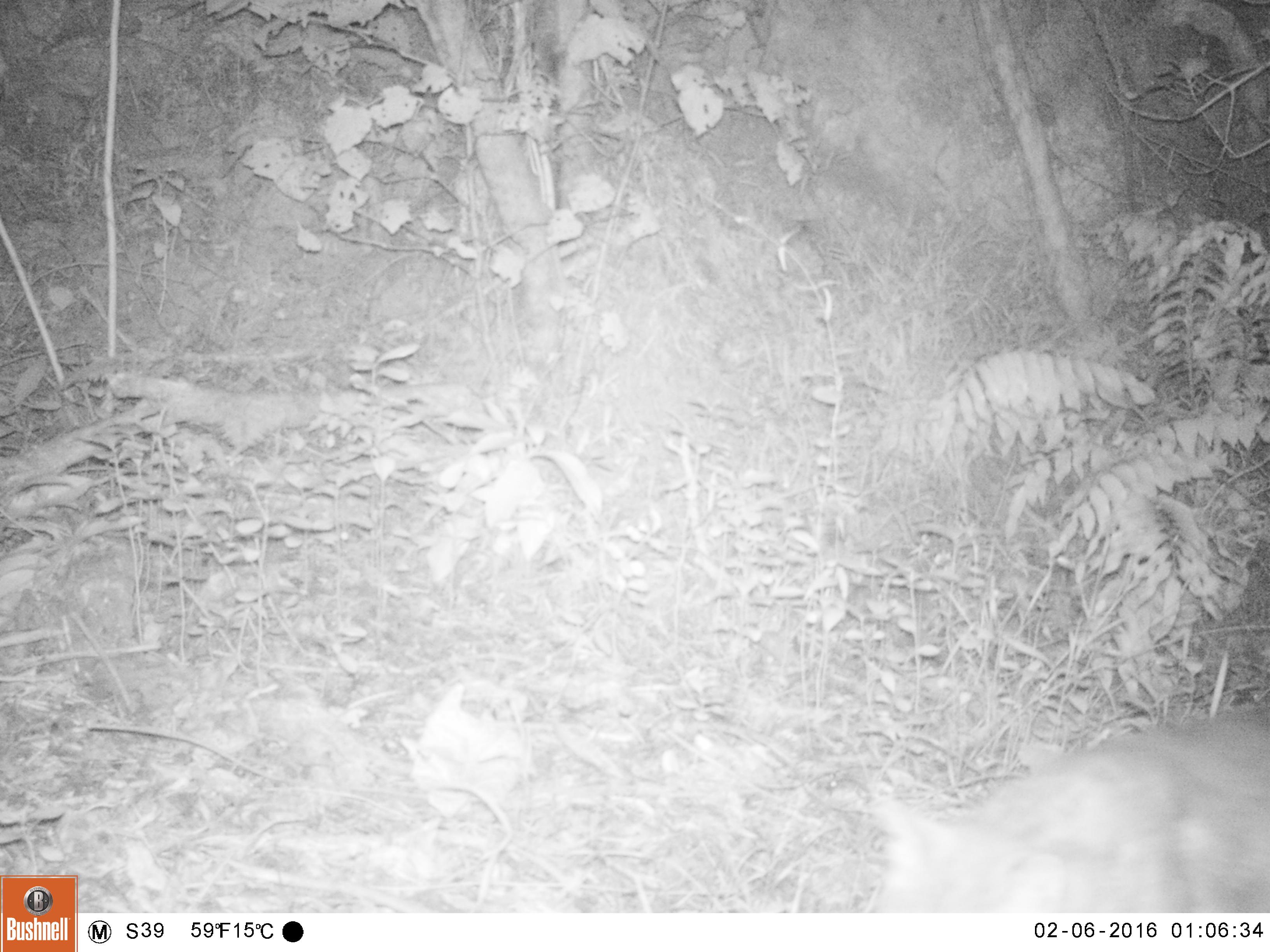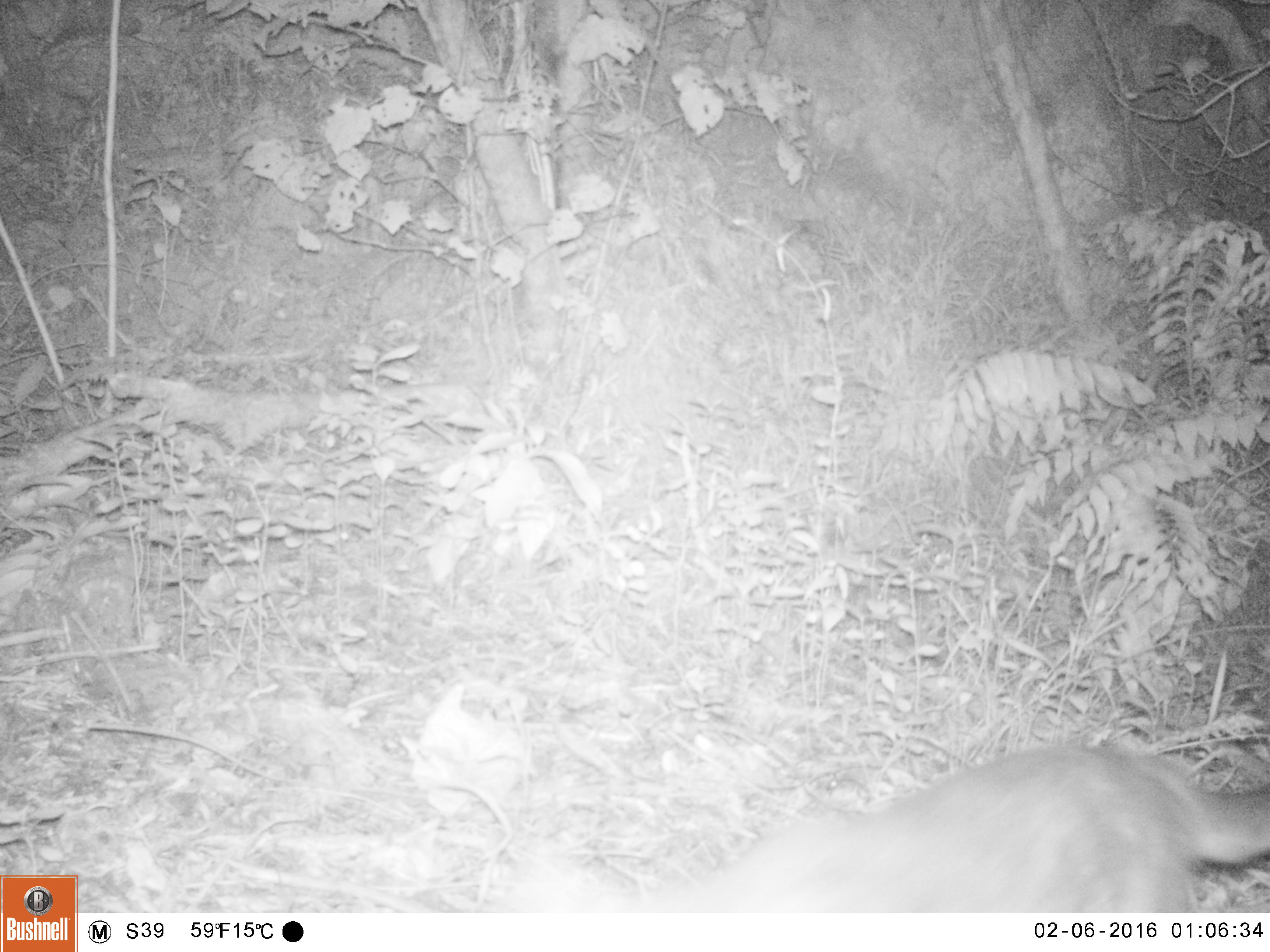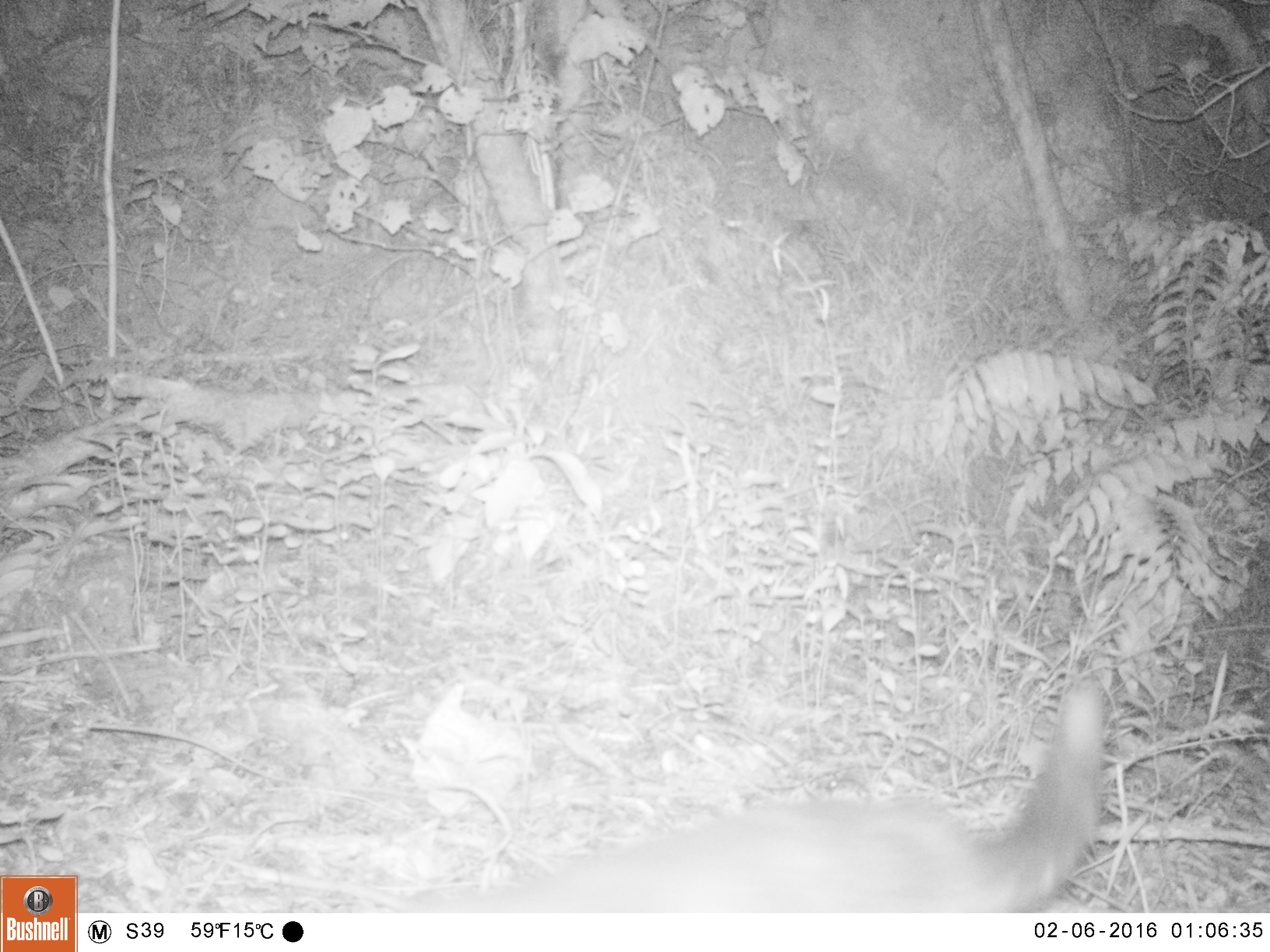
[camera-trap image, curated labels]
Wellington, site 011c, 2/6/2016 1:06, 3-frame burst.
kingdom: Animalia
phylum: Chordata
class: Mammalia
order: Carnivora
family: Felidae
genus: Felis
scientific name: Felis catus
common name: cat